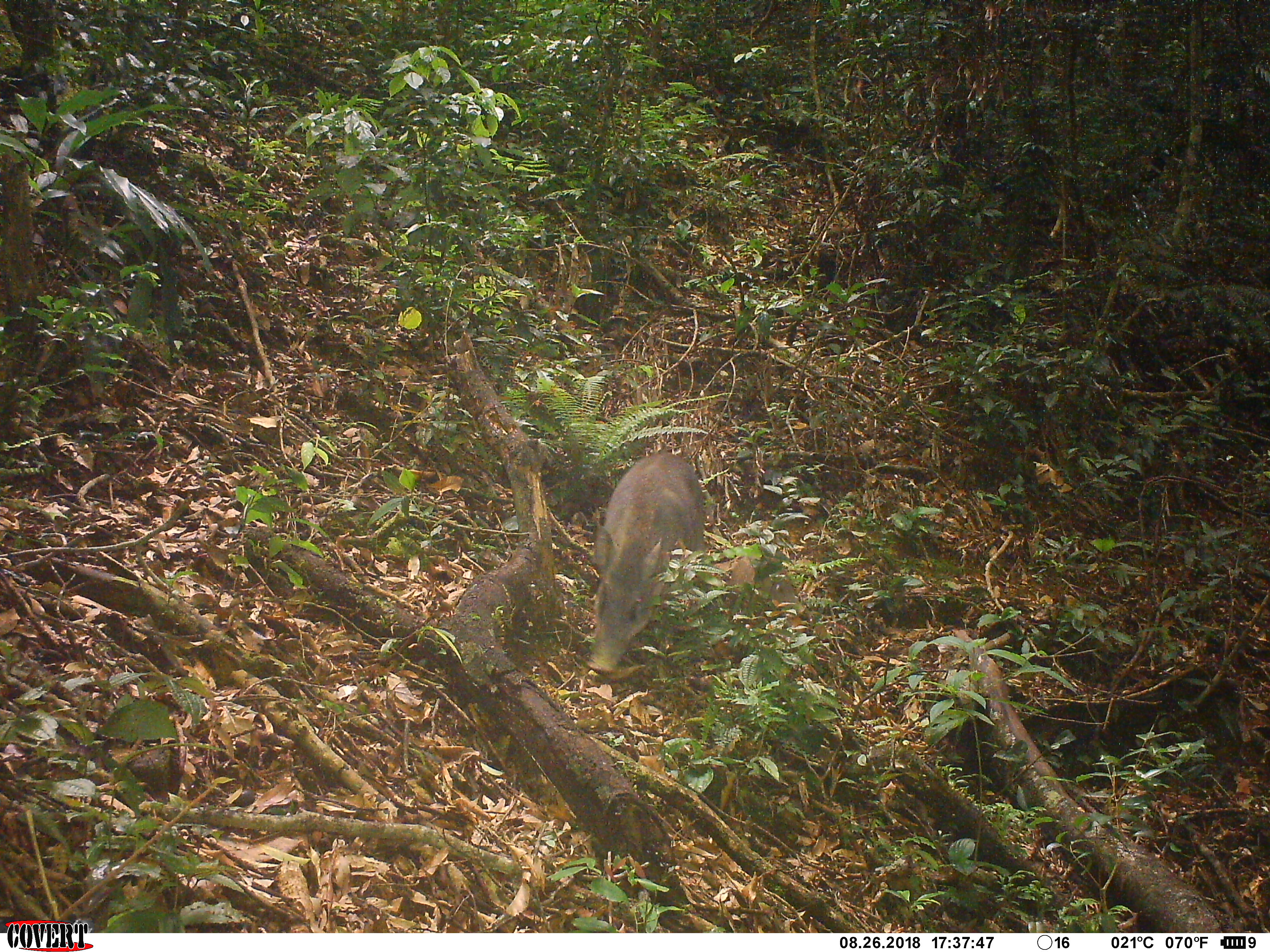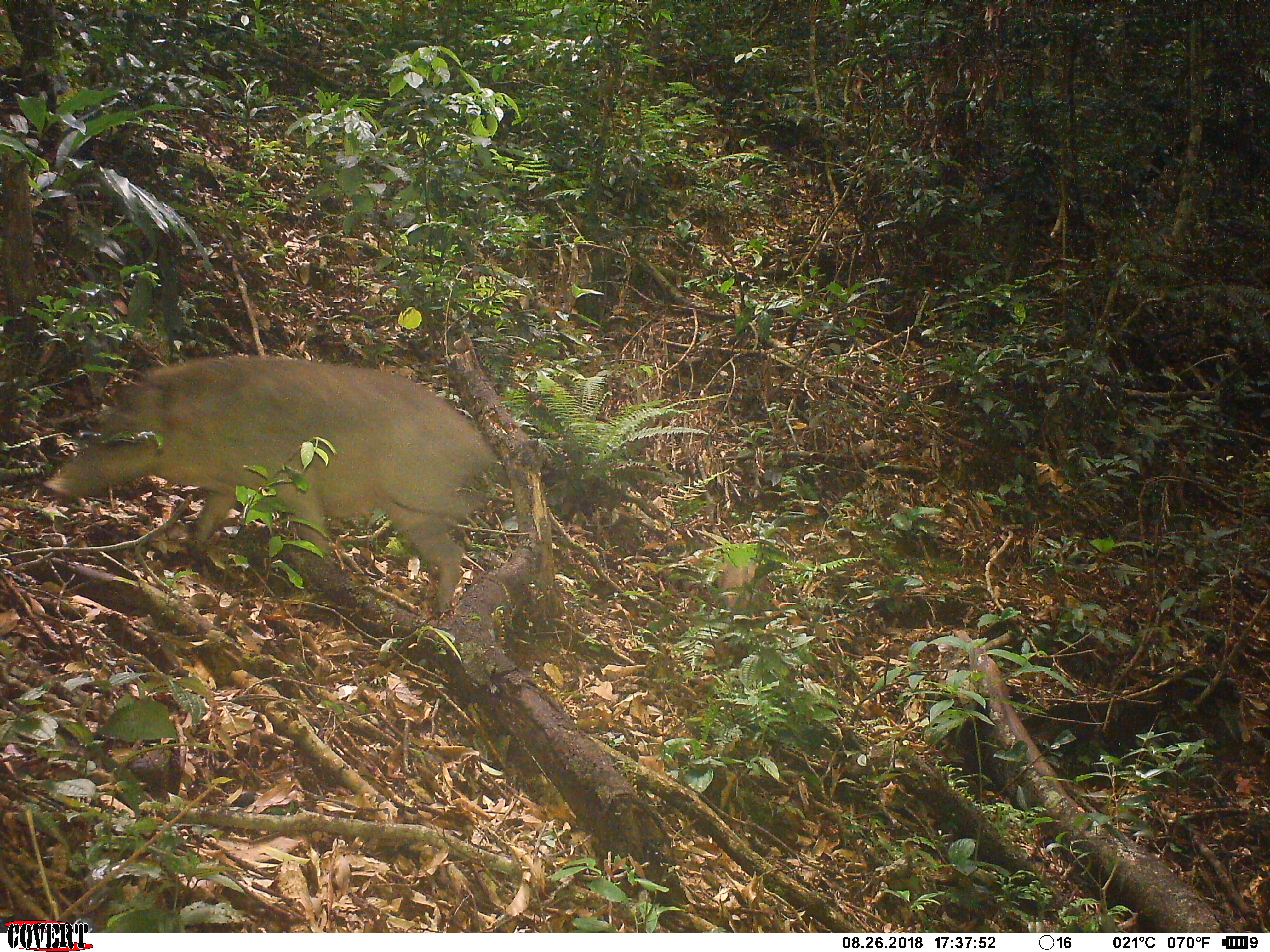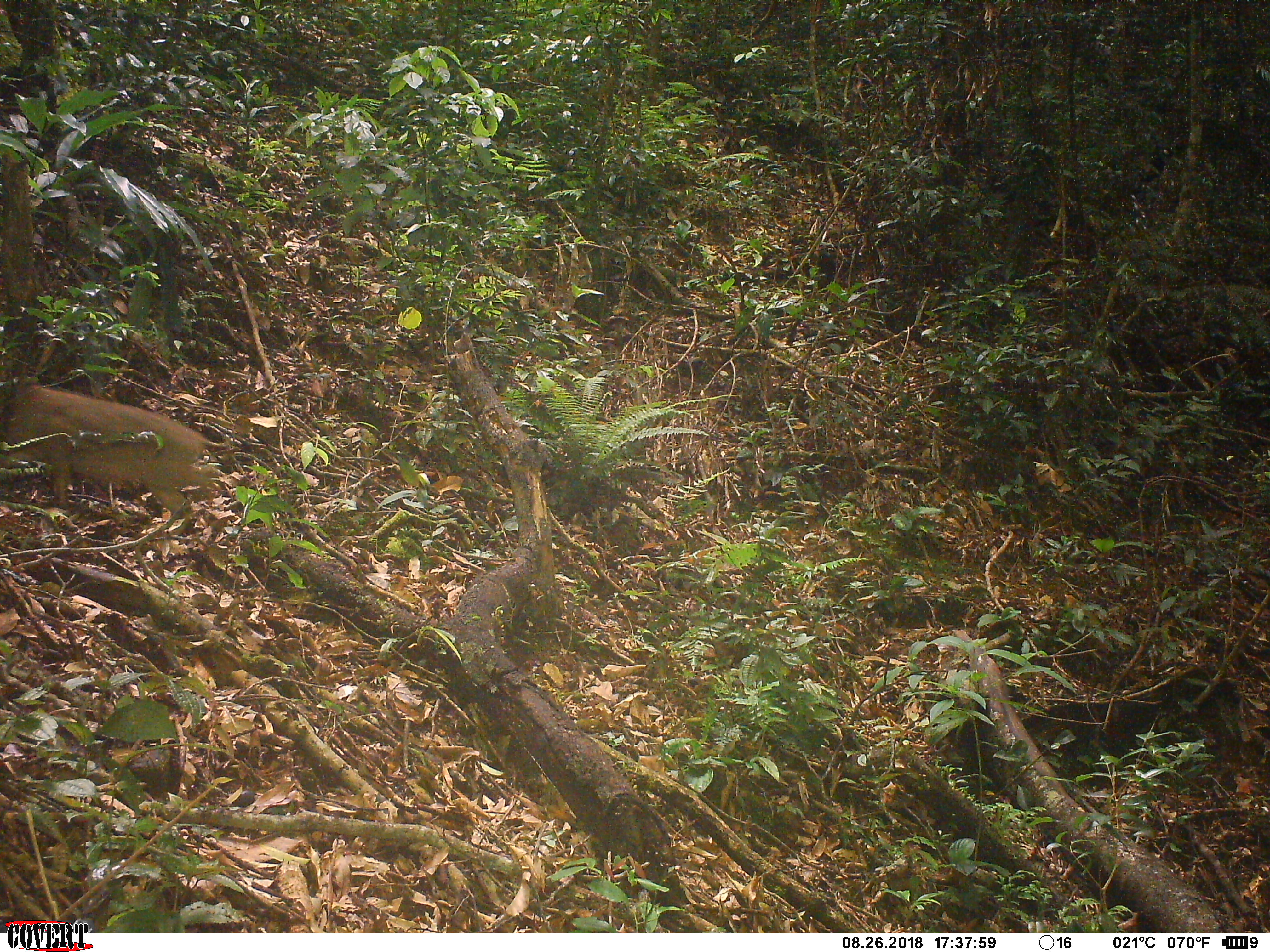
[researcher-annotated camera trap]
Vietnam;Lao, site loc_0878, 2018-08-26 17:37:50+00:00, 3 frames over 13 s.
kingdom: Animalia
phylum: Chordata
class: Mammalia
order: Artiodactyla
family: Suidae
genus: Sus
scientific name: Sus scrofa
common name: eurasian wild pig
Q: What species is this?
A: Eurasian wild pig (Sus scrofa).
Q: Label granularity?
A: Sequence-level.